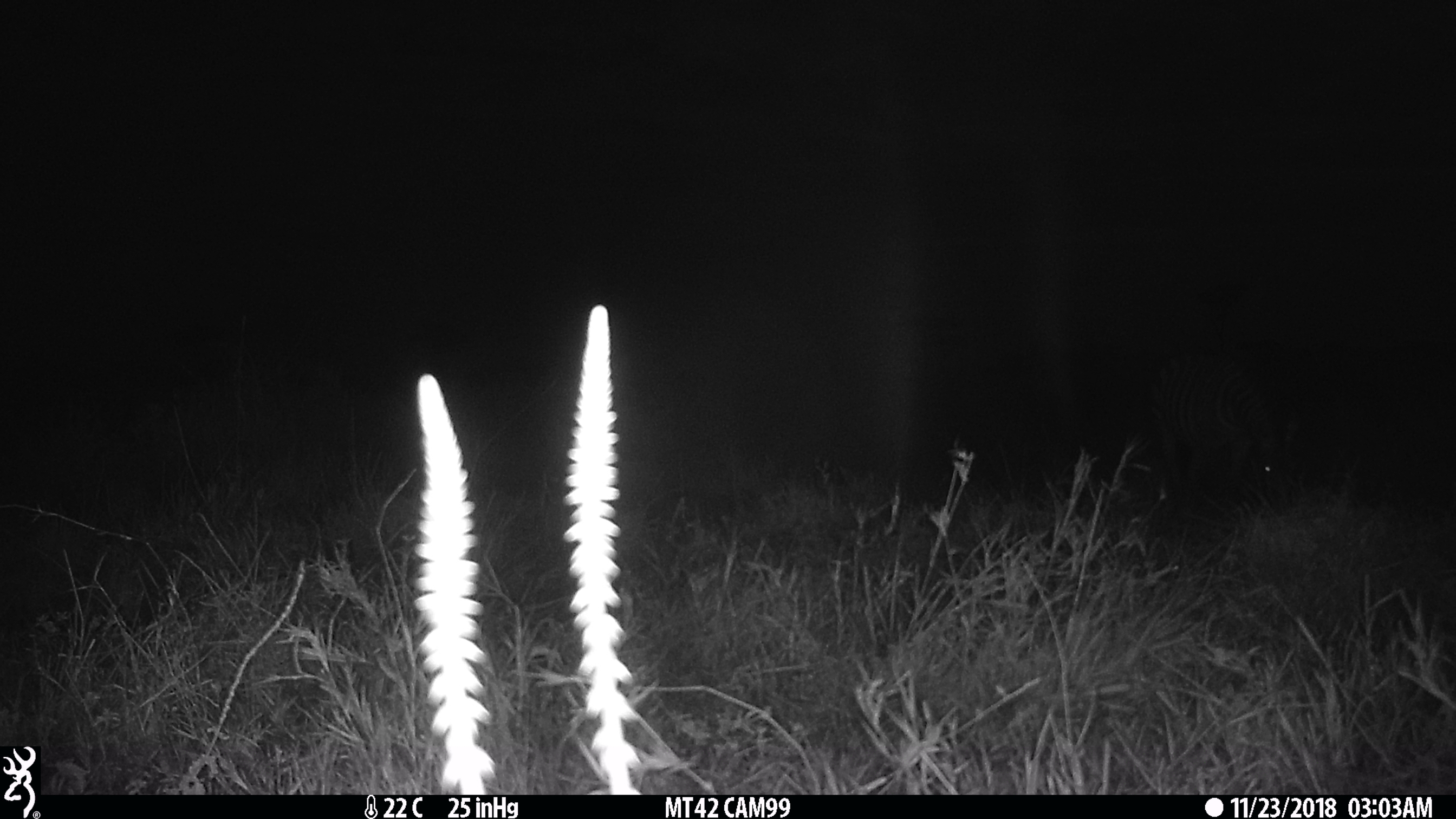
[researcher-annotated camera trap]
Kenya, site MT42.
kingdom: Animalia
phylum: Chordata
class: Mammalia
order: Perissodactyla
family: Equidae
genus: Equus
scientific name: Equus quagga burchellii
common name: burchell's zebra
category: zebra